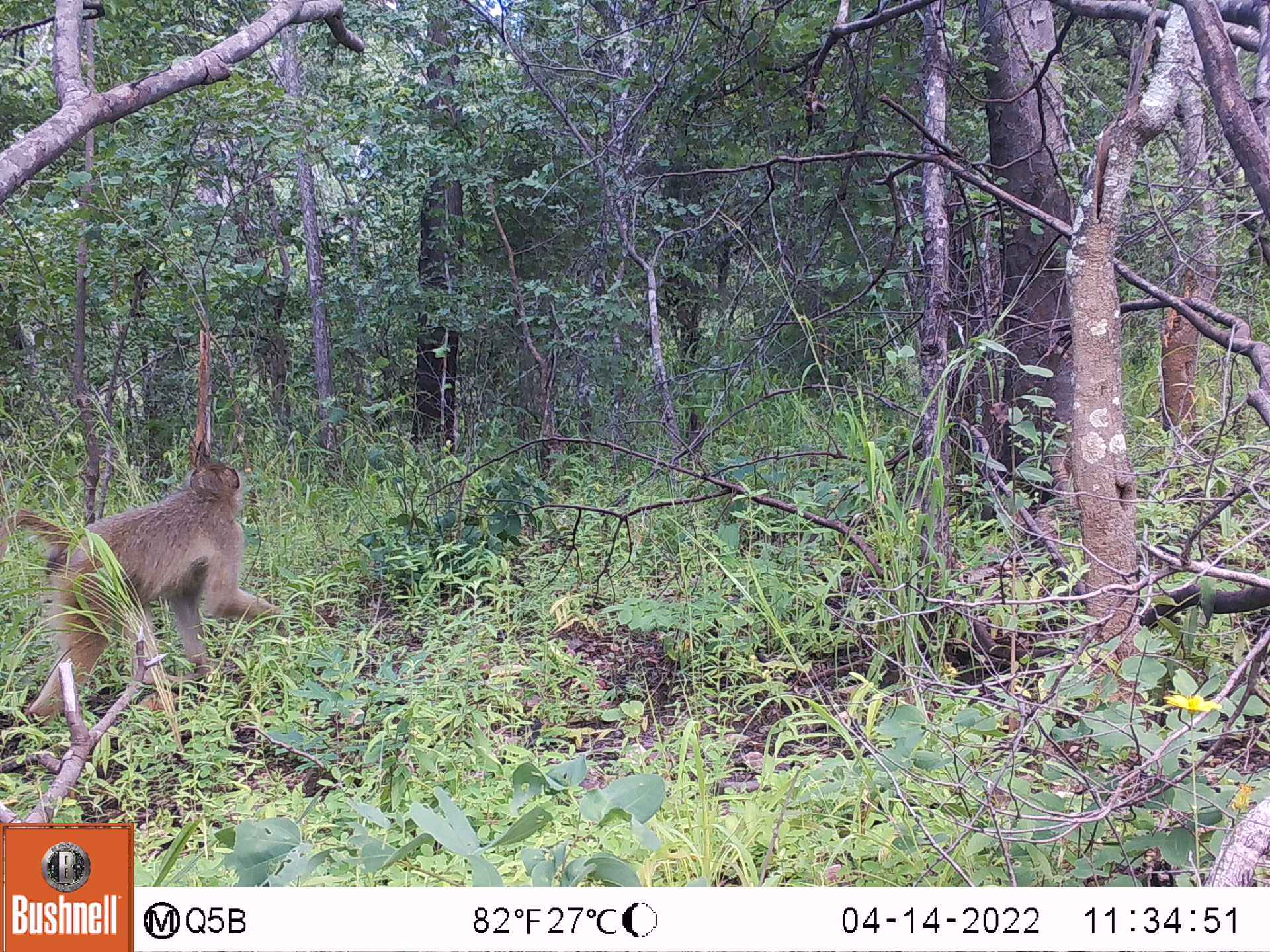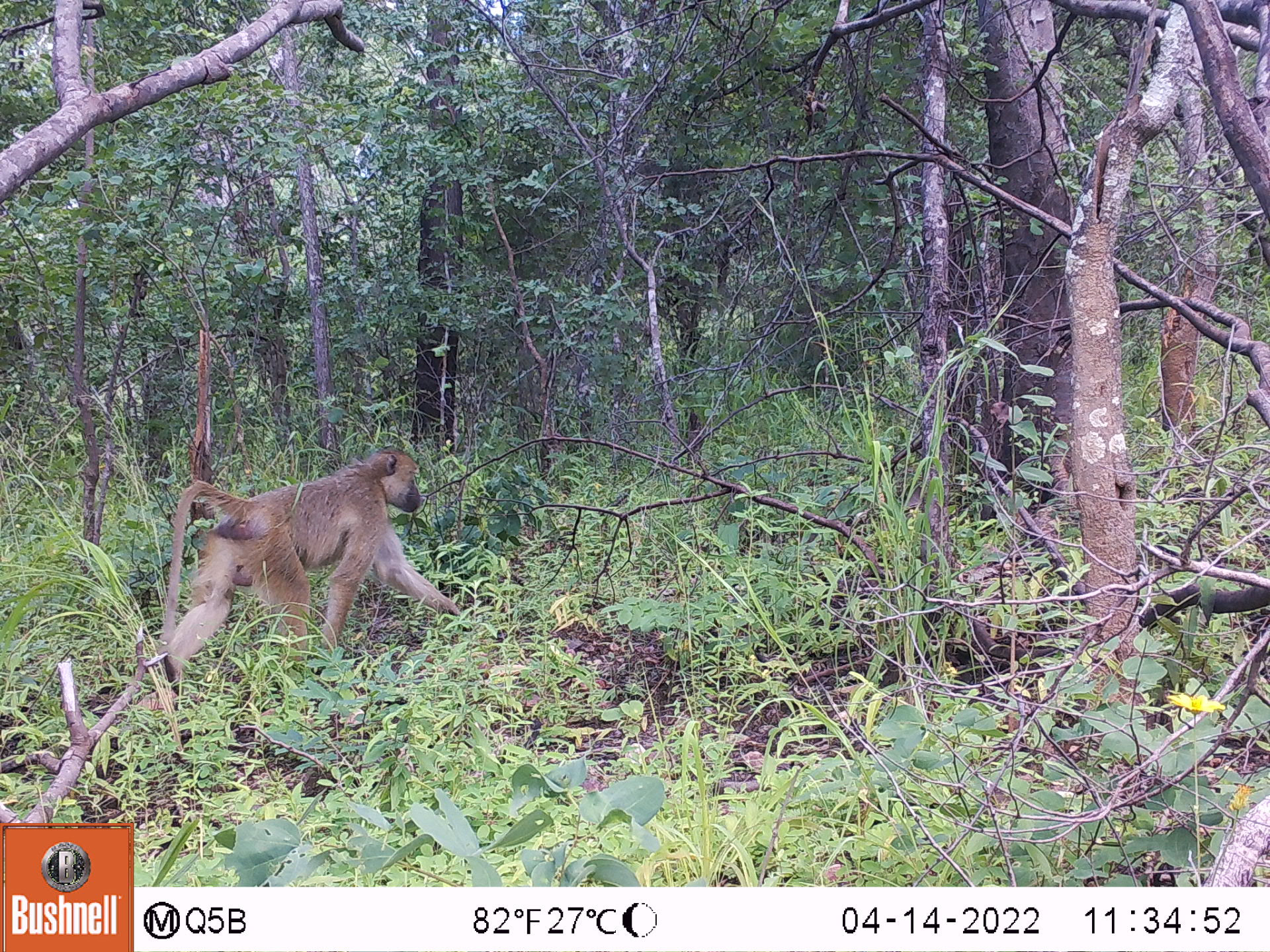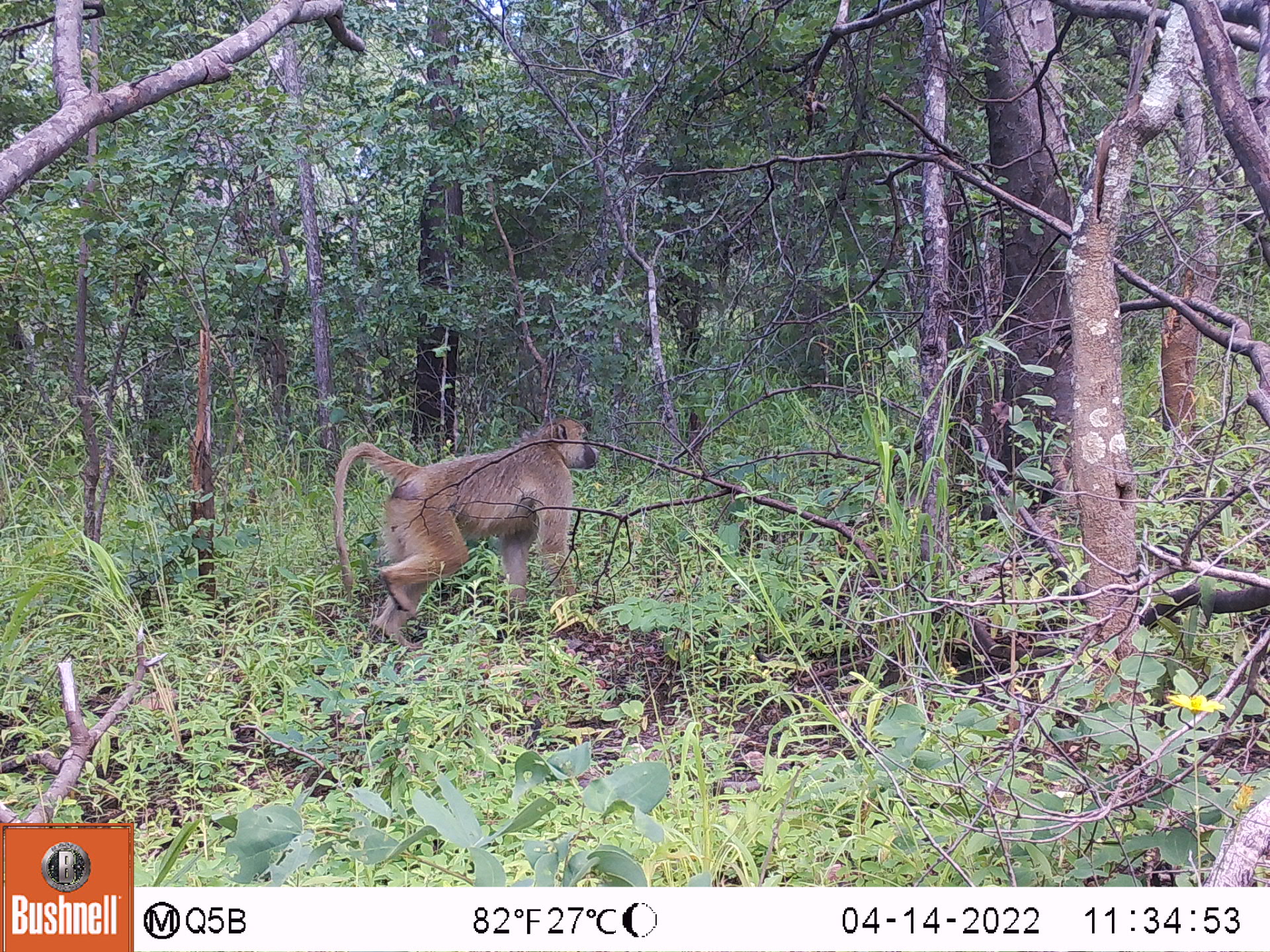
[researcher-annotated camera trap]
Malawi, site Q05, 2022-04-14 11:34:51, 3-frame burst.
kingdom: Animalia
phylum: Chordata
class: Mammalia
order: Primates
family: Cercopithecidae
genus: Papio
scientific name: Papio cynocephalus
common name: yellow baboon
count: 1